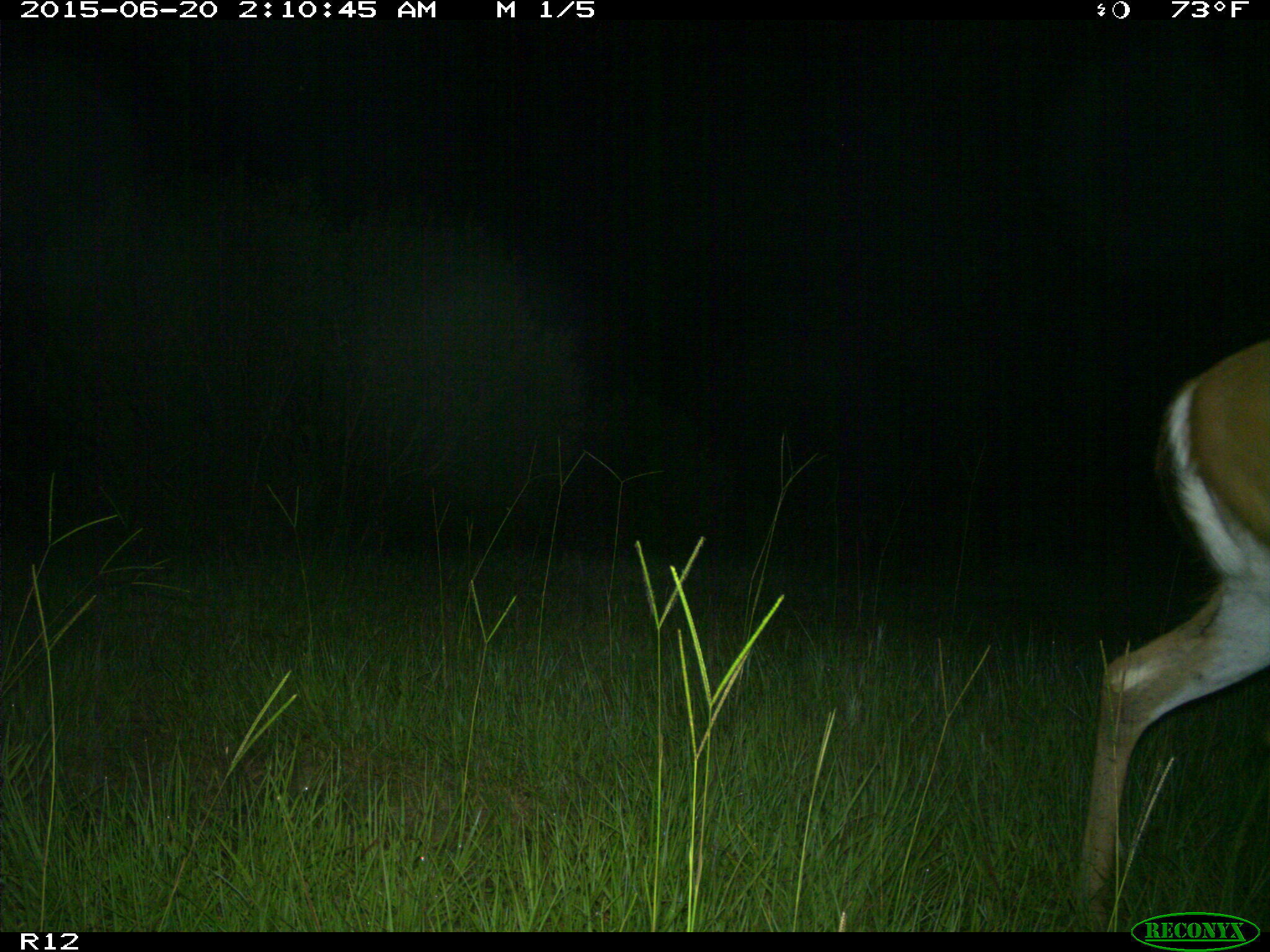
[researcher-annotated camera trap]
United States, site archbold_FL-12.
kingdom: Animalia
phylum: Chordata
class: Mammalia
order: Artiodactyla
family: Cervidae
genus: Odocoileus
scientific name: Odocoileus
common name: deer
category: unidentified deer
Unidentified deer (deer) (Odocoileus).